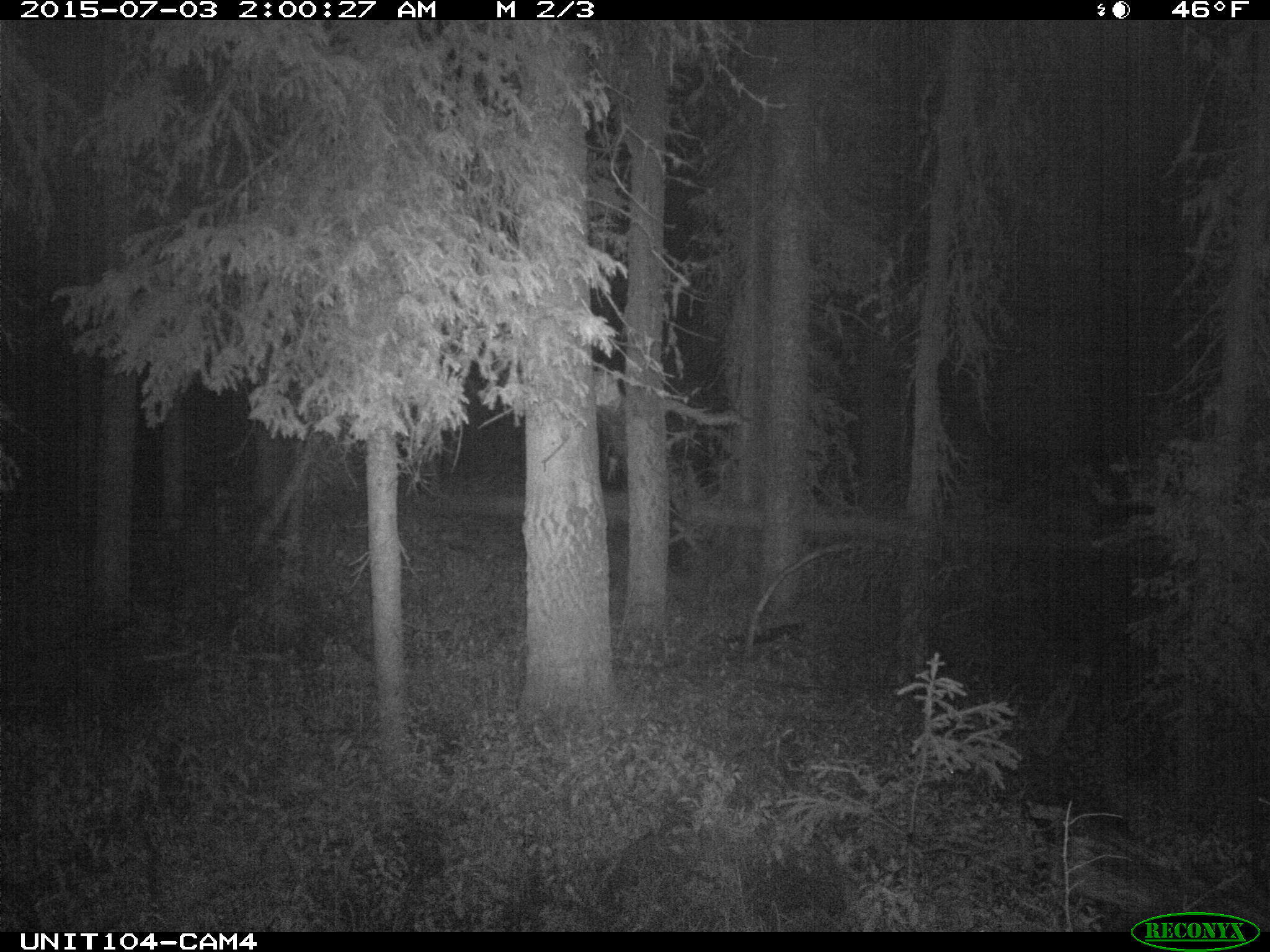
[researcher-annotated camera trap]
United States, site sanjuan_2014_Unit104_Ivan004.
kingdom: Animalia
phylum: Chordata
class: Mammalia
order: Artiodactyla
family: Cervidae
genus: Odocoileus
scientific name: Odocoileus hemionus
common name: mule deer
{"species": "Odocoileus hemionus (mule deer)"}